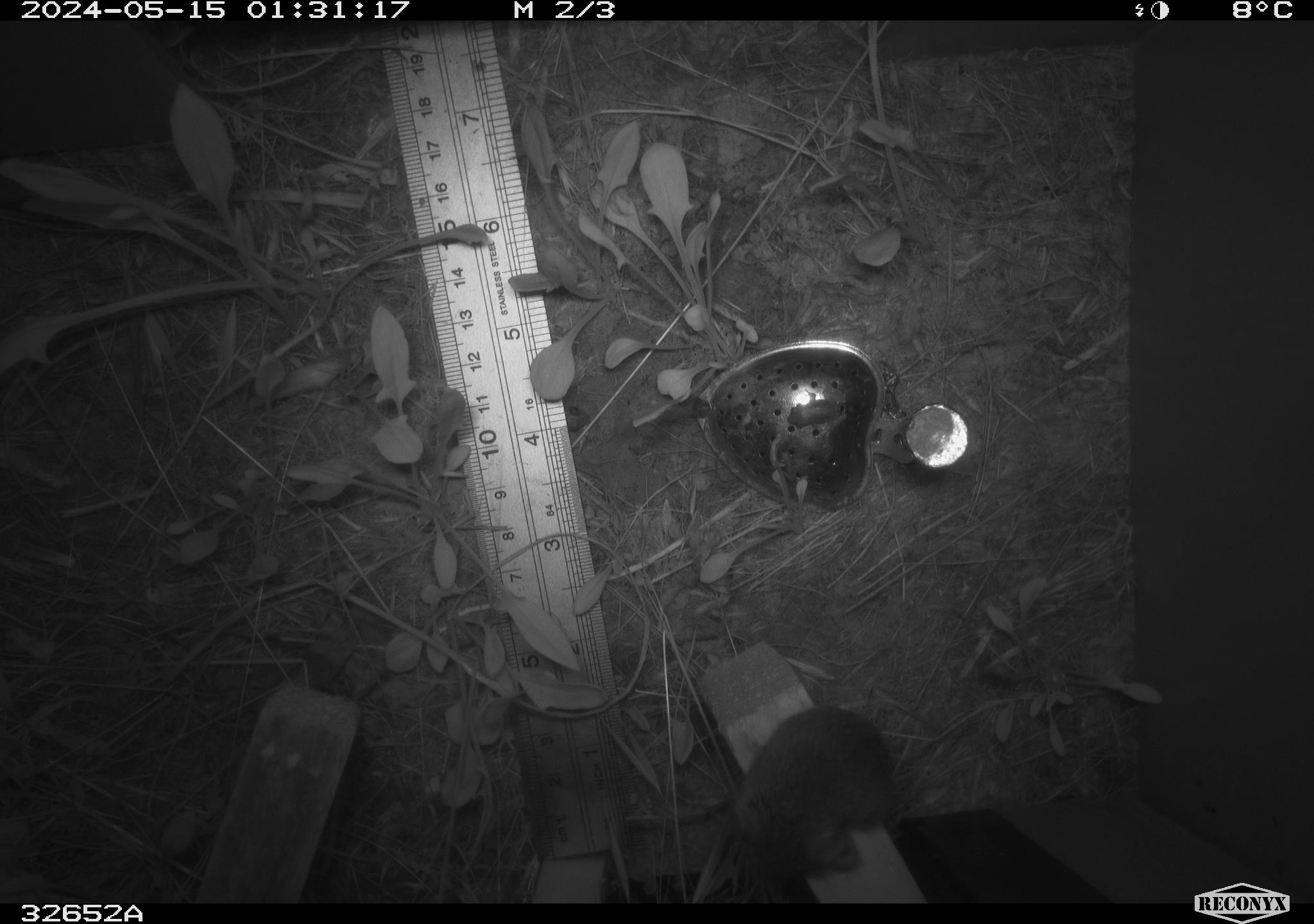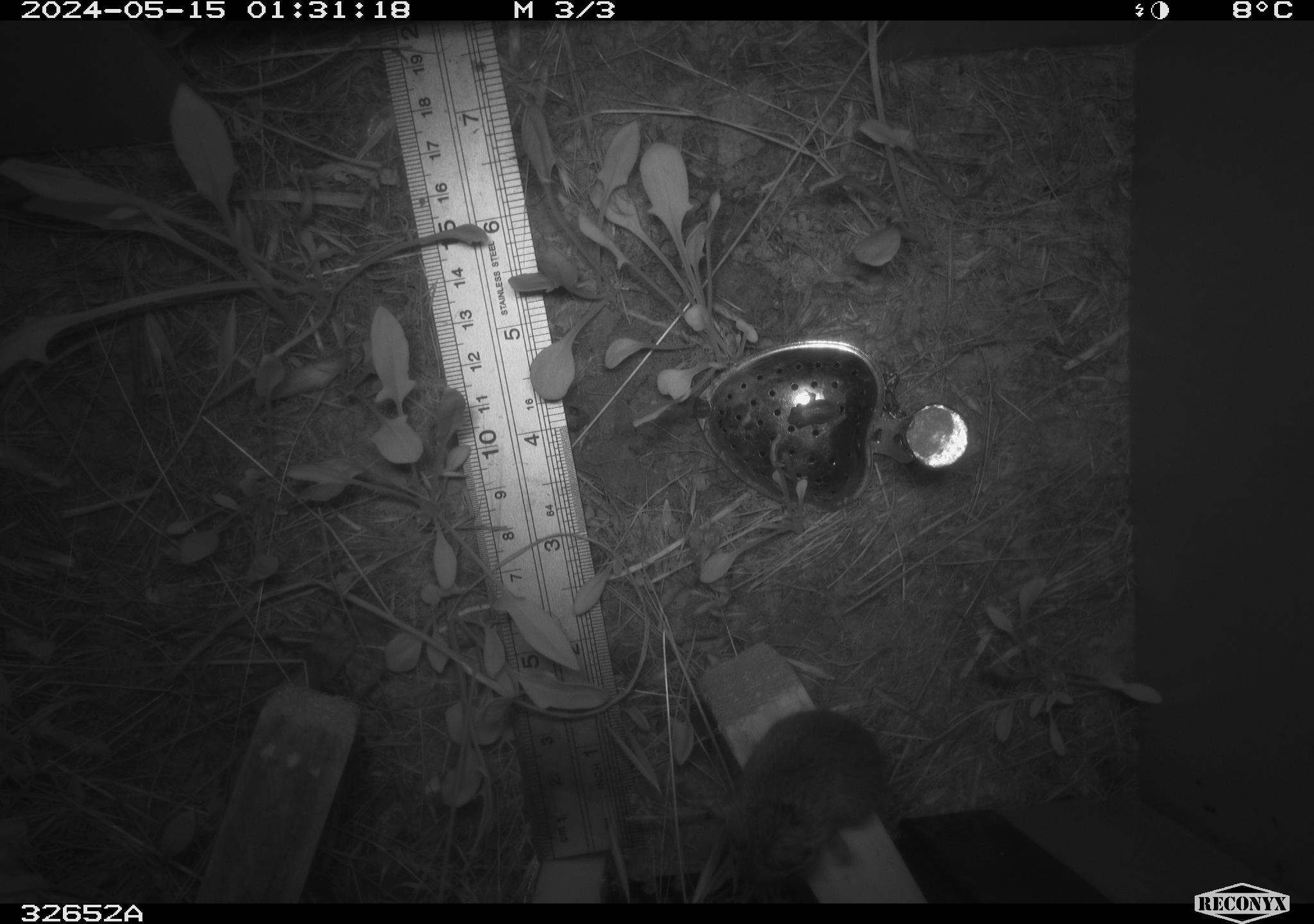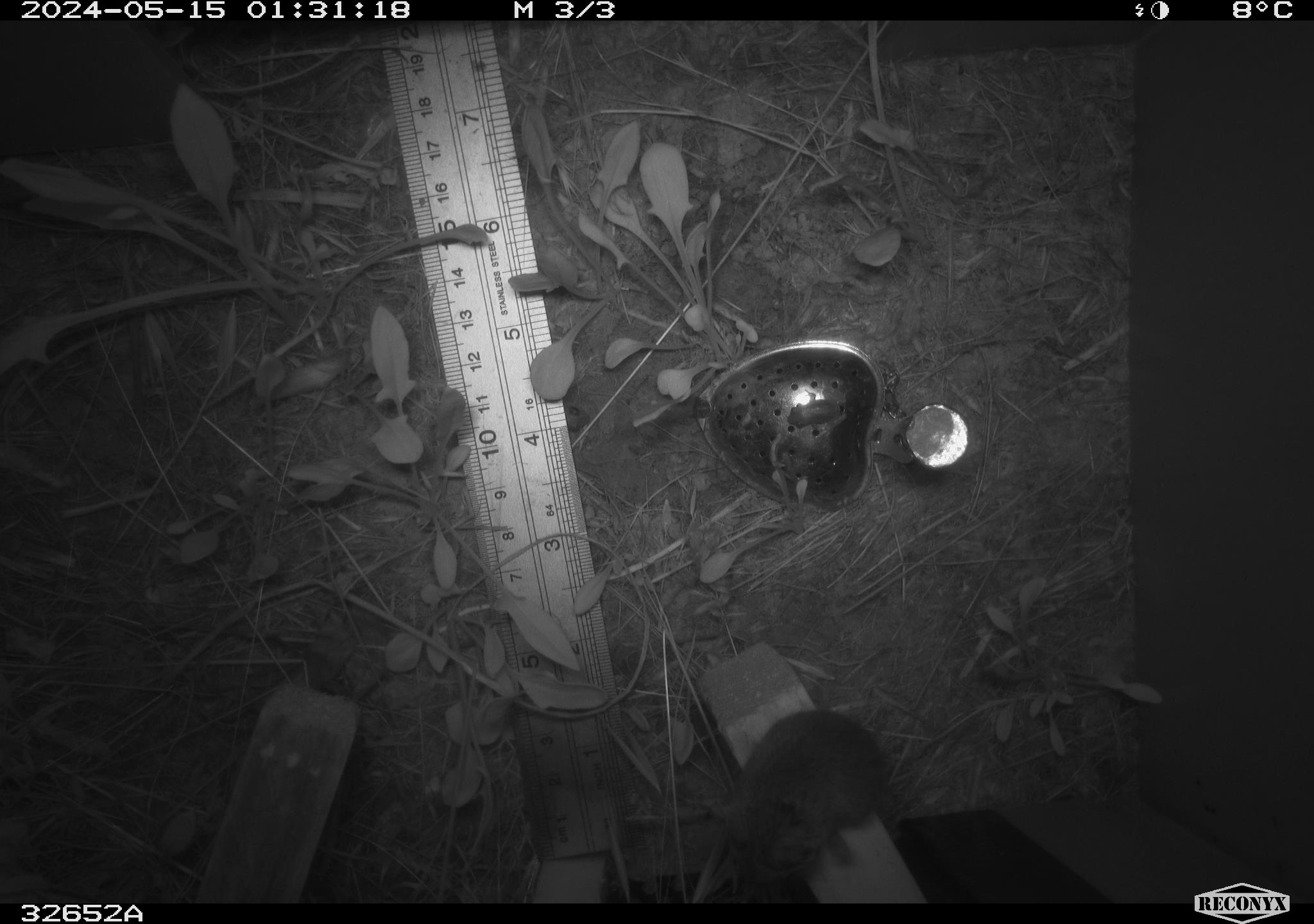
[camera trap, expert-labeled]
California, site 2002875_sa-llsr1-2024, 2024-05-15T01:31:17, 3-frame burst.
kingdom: Animalia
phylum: Chordata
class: Mammalia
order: Rodentia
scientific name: Rodentia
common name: mouse species